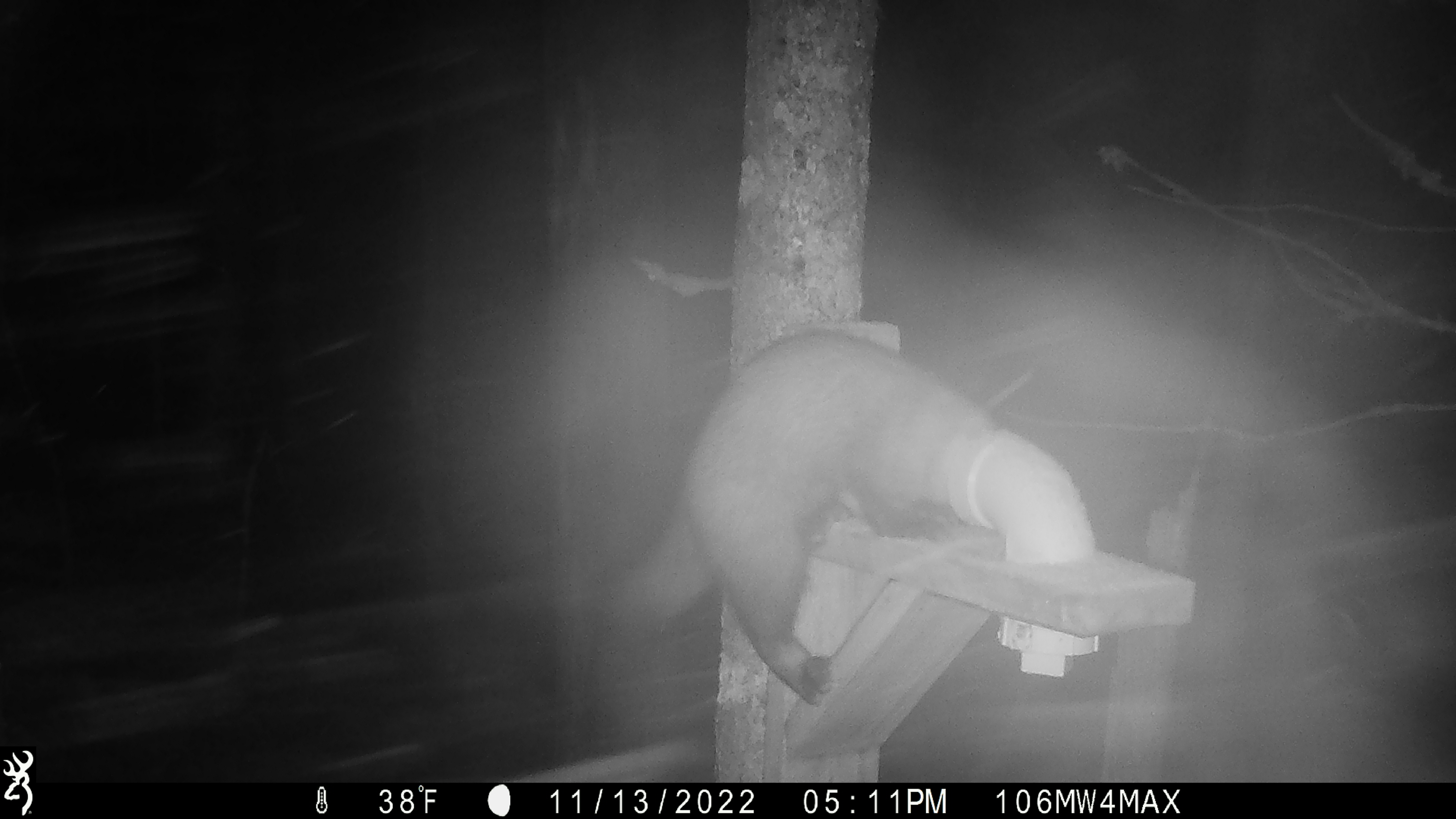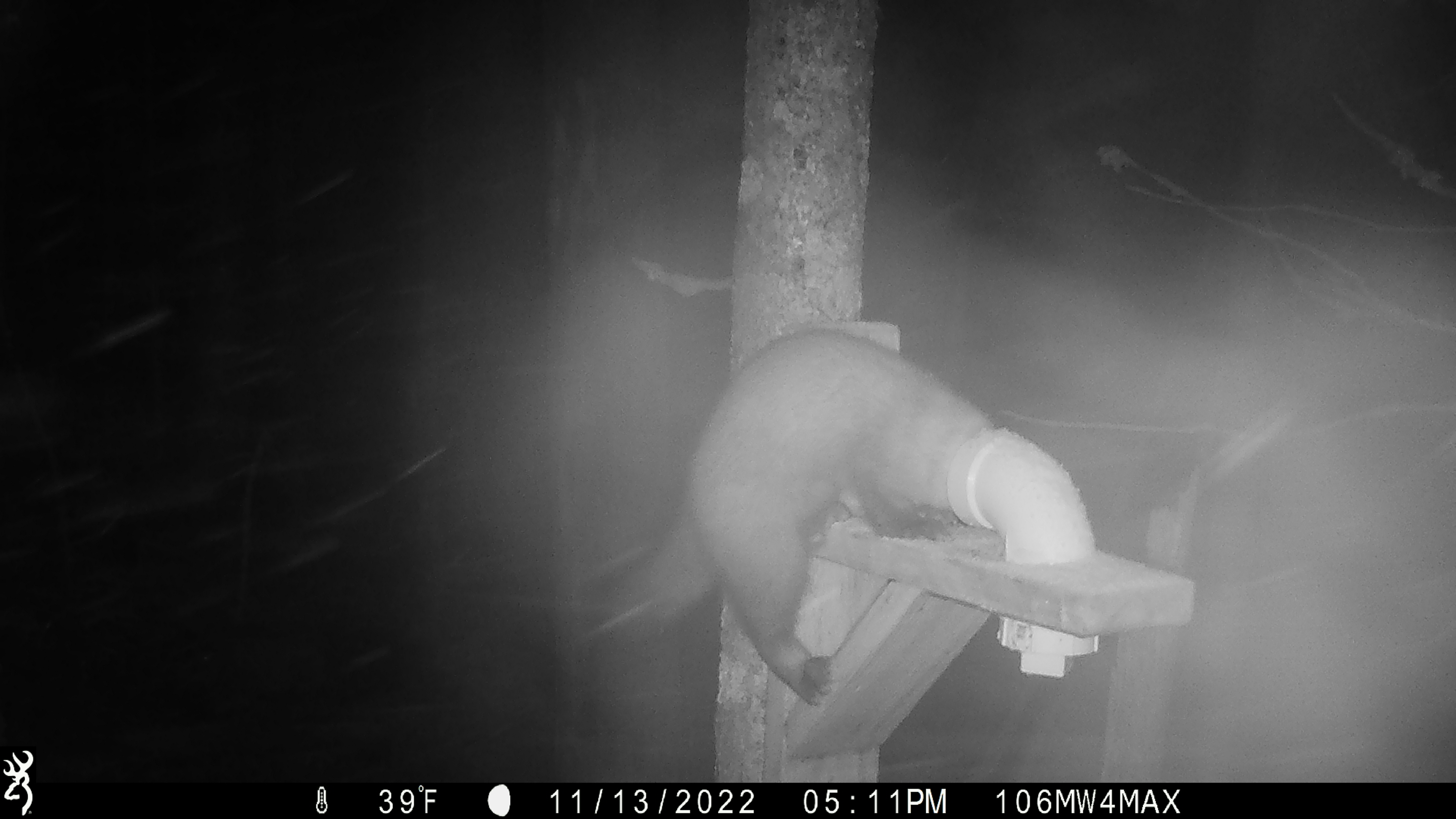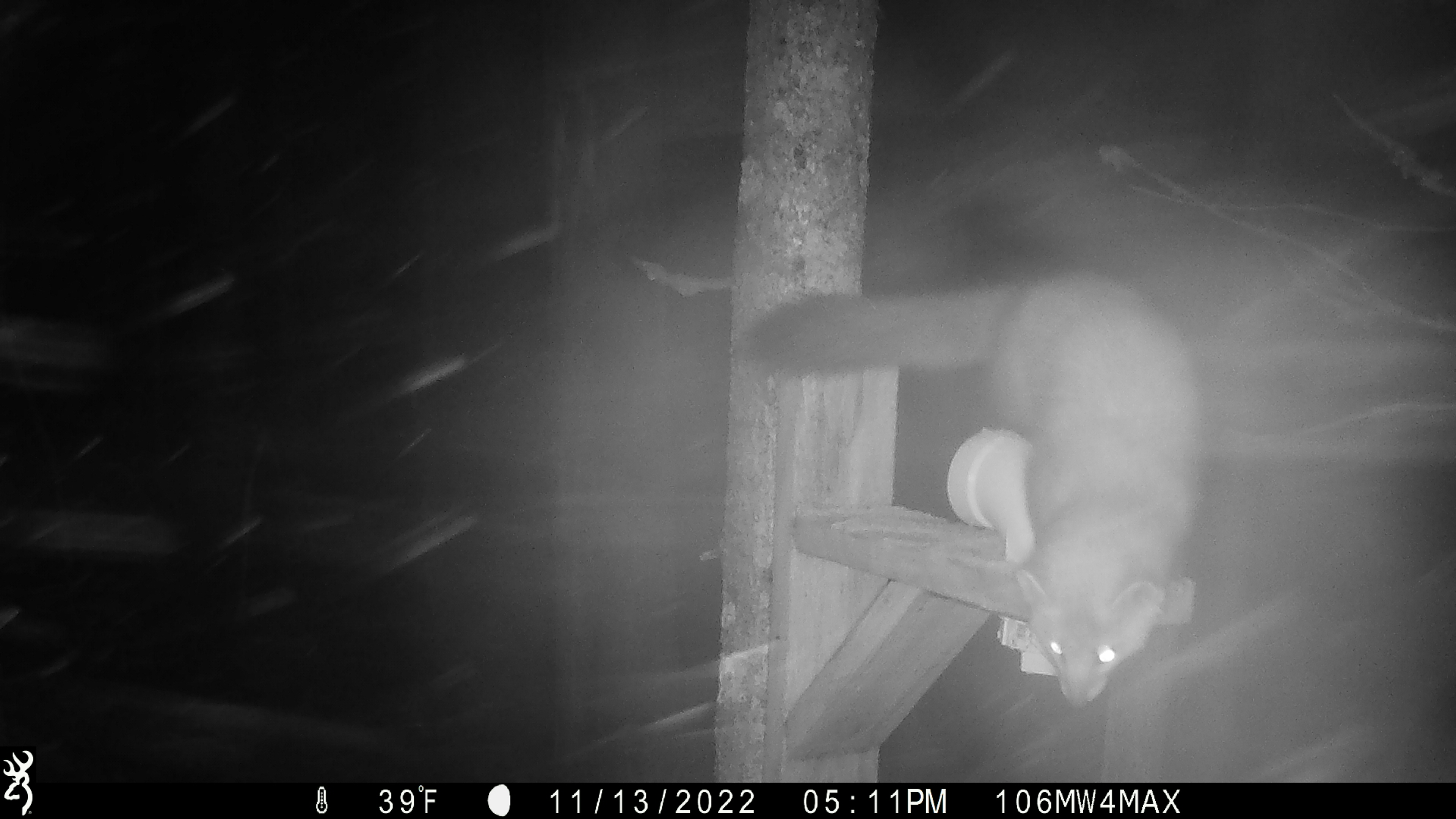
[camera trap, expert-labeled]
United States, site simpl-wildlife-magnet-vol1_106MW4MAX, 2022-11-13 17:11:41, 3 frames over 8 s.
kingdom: Animalia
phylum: Chordata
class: Mammalia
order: Carnivora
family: Mustelidae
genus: Martes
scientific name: Martes americana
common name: american marten